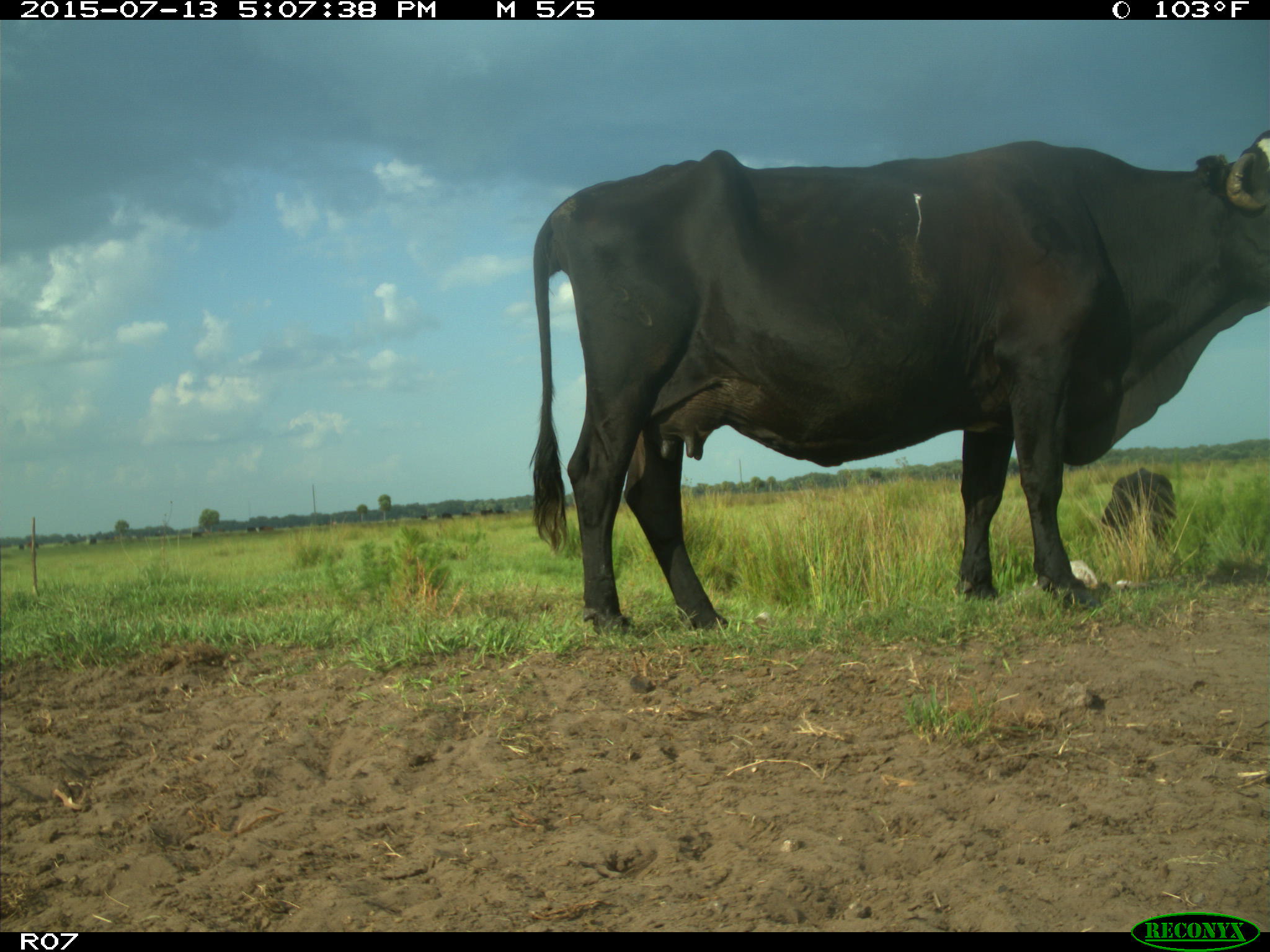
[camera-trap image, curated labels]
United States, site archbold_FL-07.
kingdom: Animalia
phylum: Chordata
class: Mammalia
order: Artiodactyla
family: Bovidae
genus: Bos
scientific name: Bos taurus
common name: domestic cow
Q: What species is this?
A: Bos taurus (domestic cow).